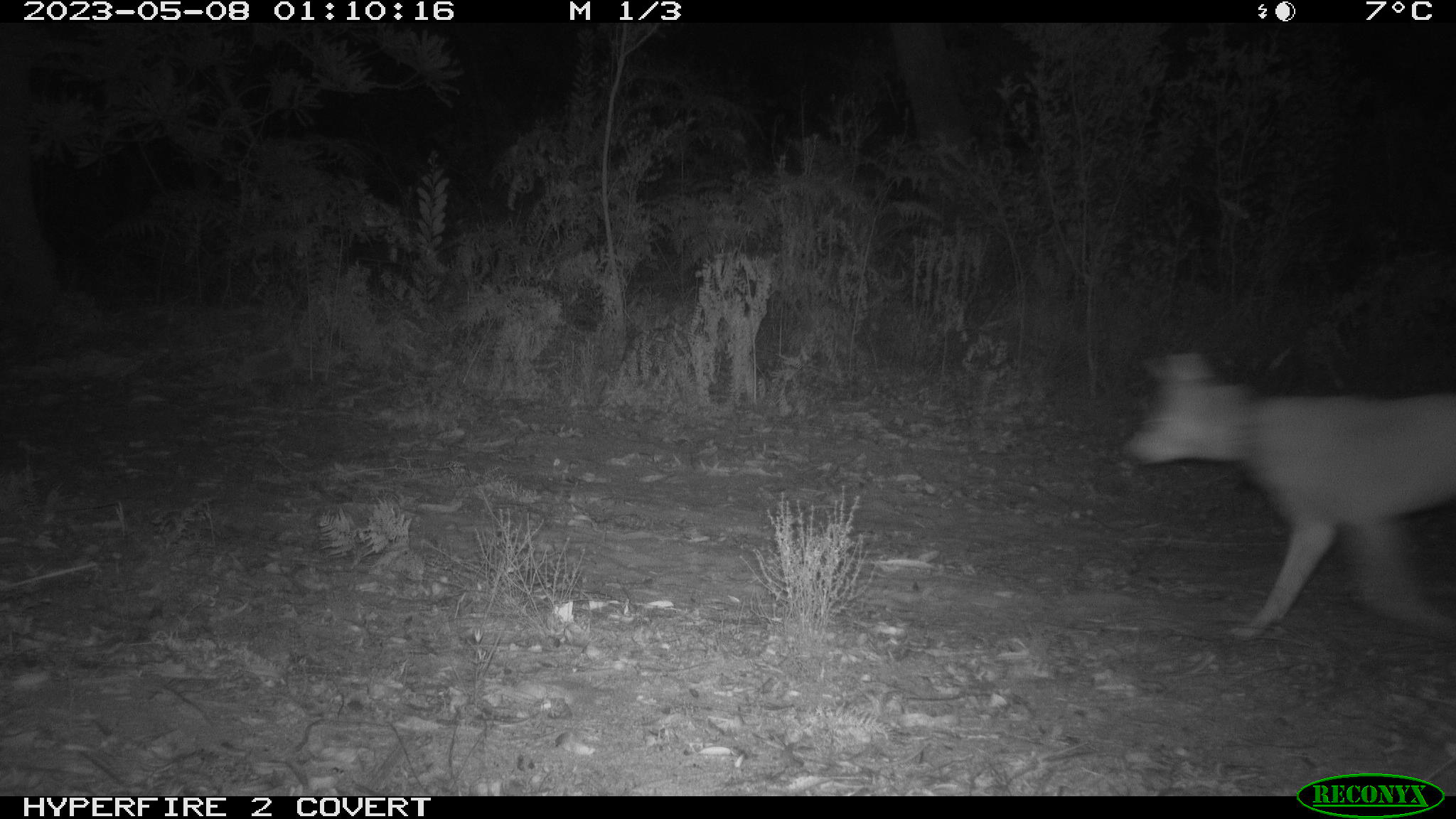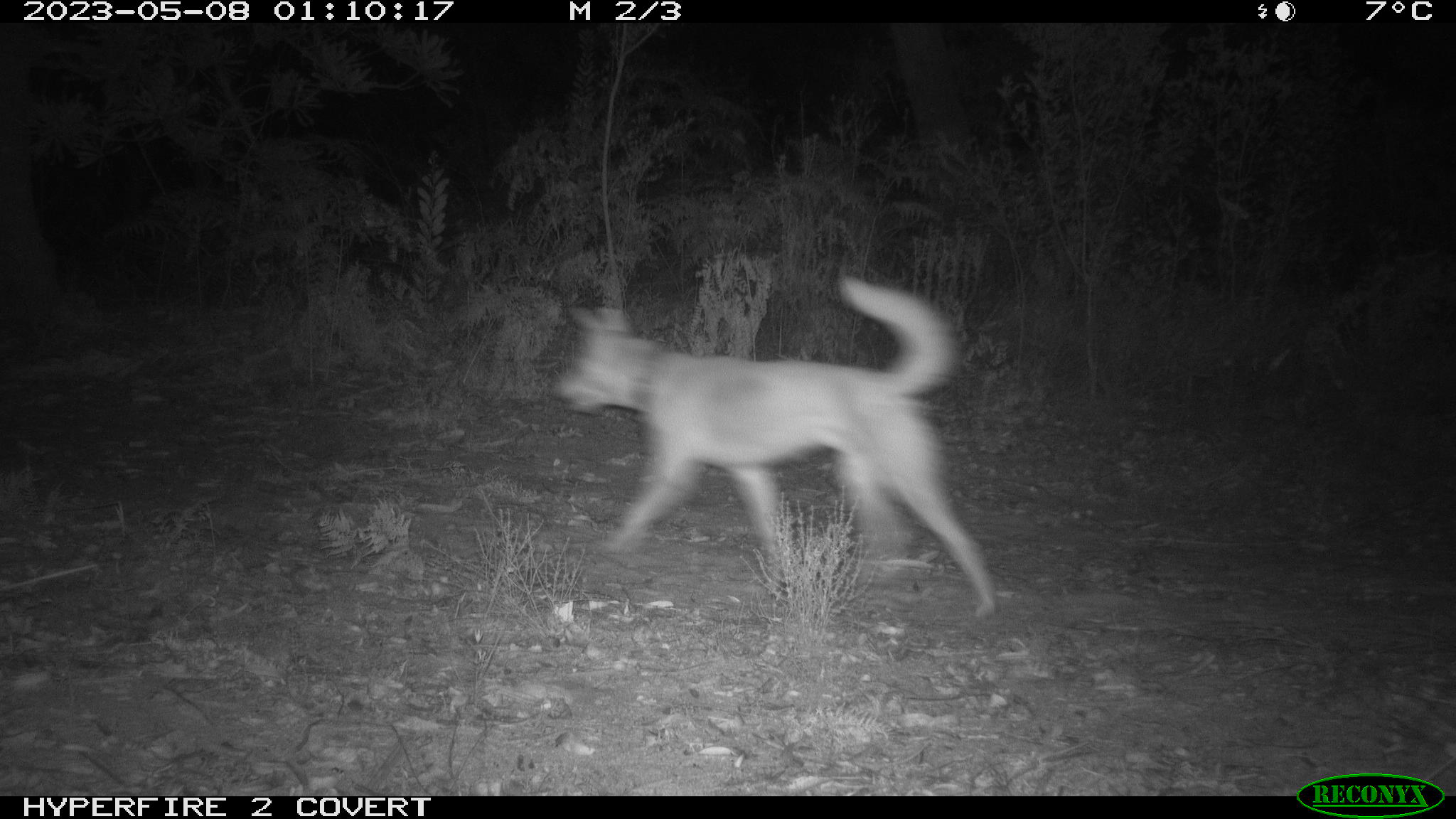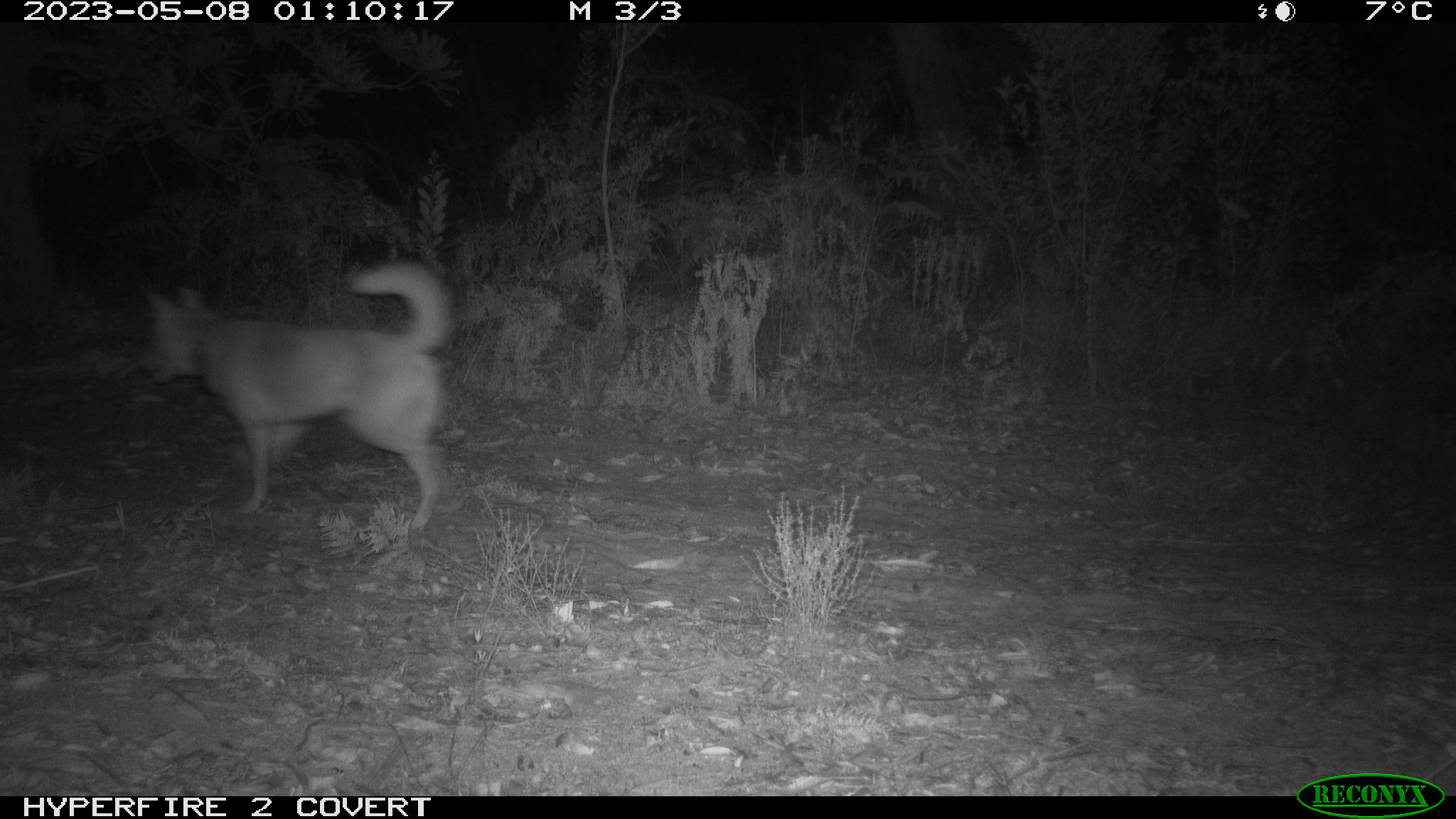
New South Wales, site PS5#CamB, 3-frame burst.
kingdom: Animalia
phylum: Chordata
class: Mammalia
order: Carnivora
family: Canidae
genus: Canis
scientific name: Canis familiaris dingo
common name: dingo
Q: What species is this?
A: Dingo (Canis familiaris dingo).